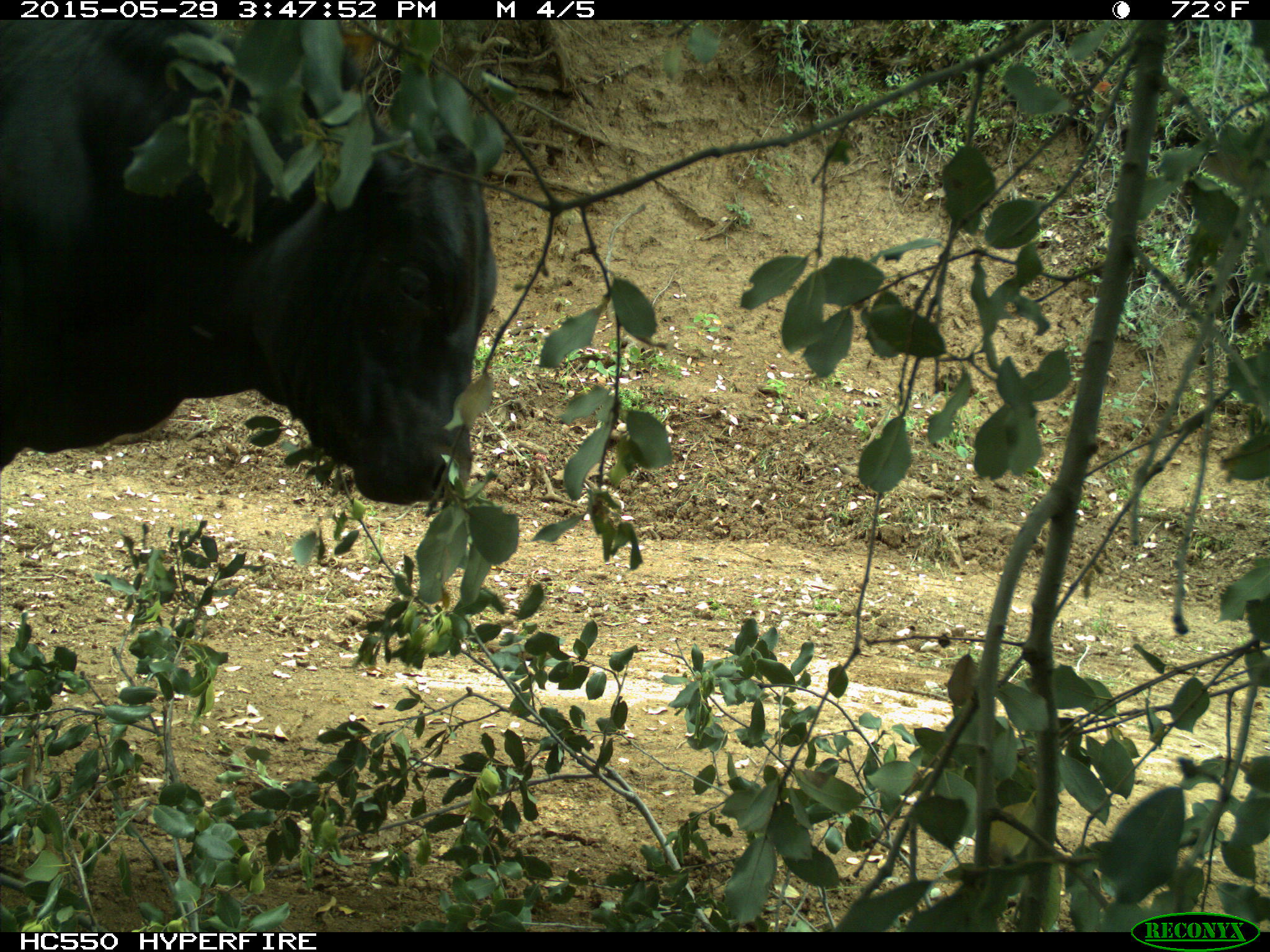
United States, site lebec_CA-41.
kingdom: Animalia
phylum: Chordata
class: Mammalia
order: Artiodactyla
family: Bovidae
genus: Bos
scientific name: Bos taurus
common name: domestic cow